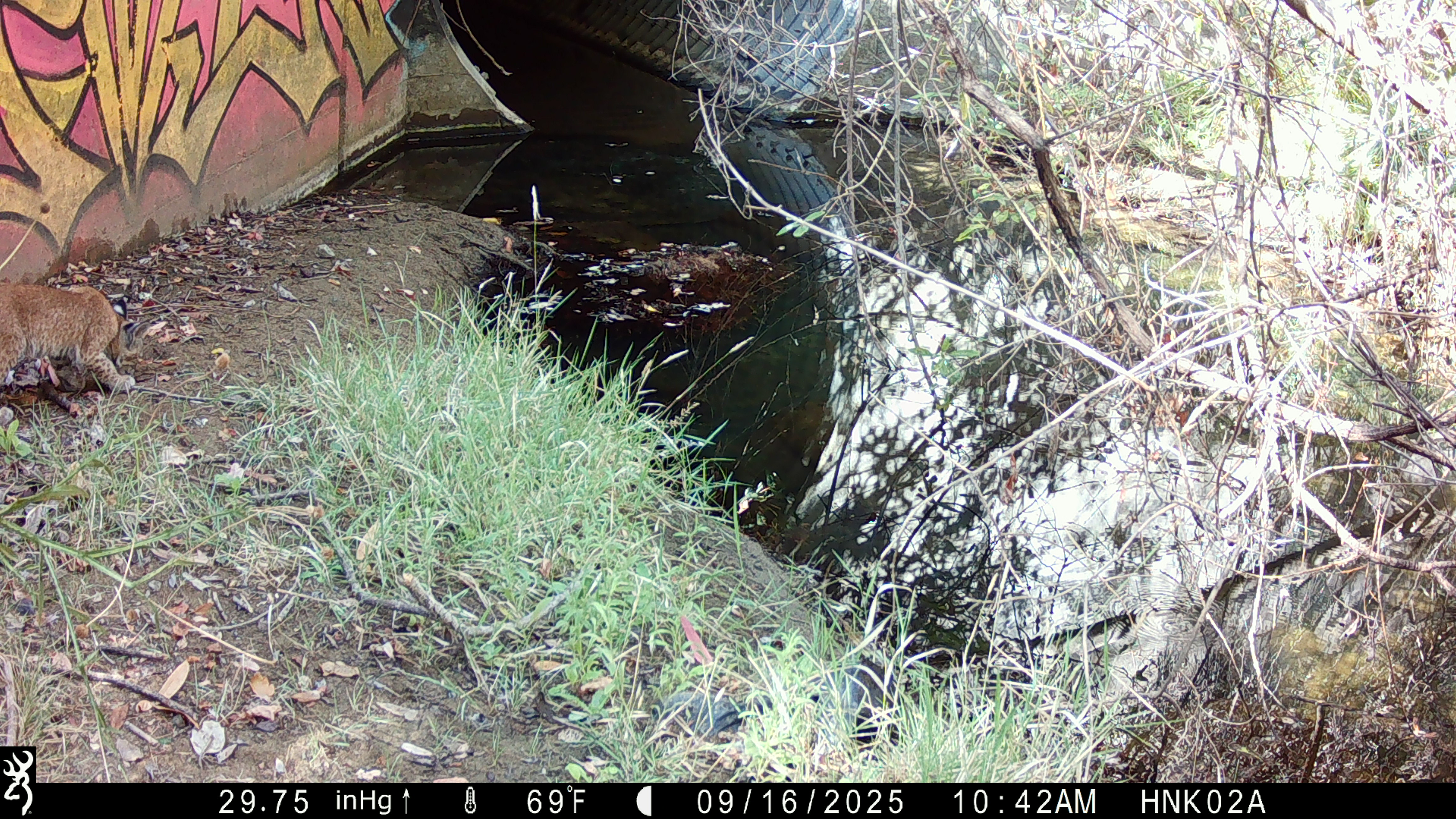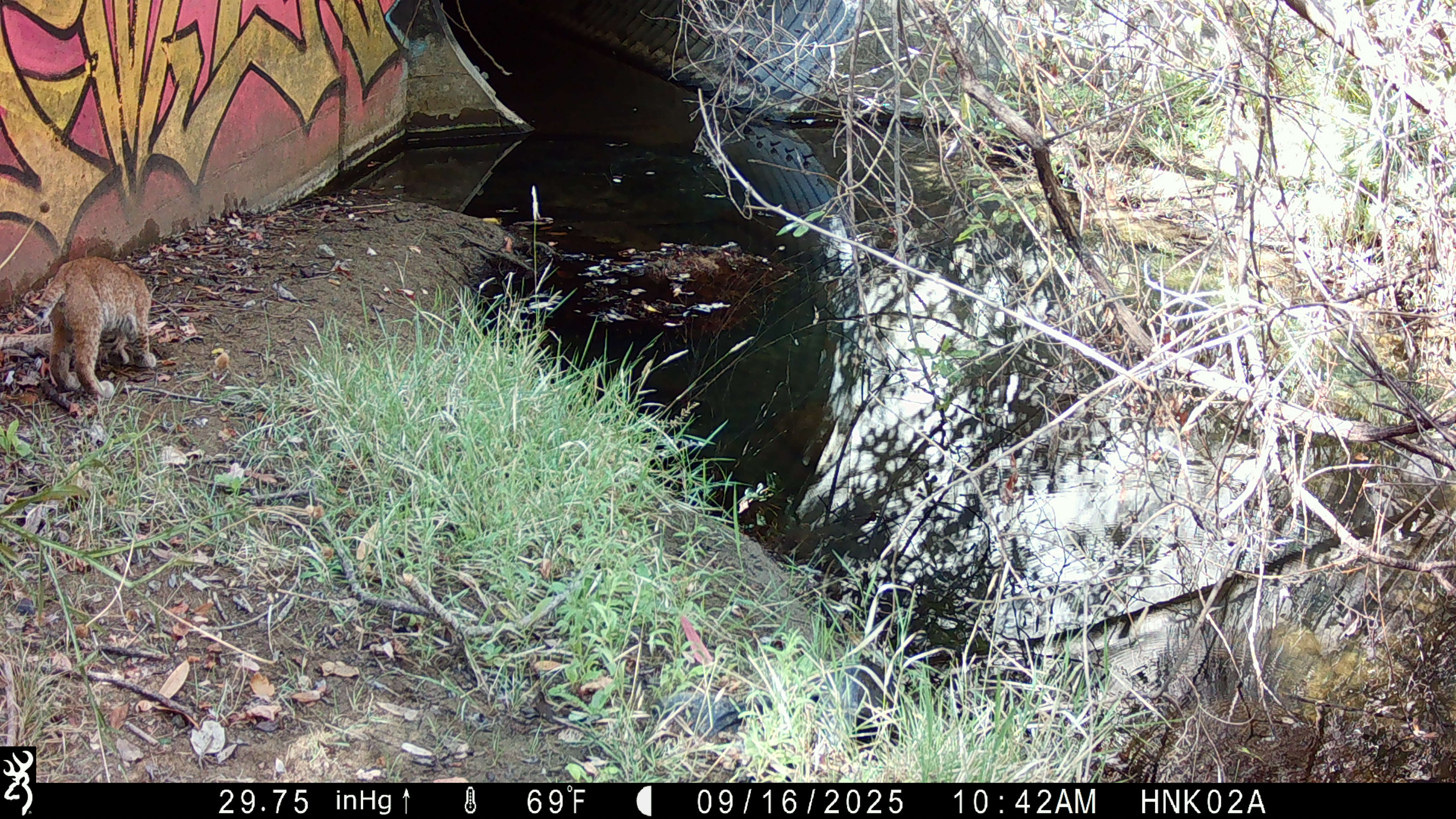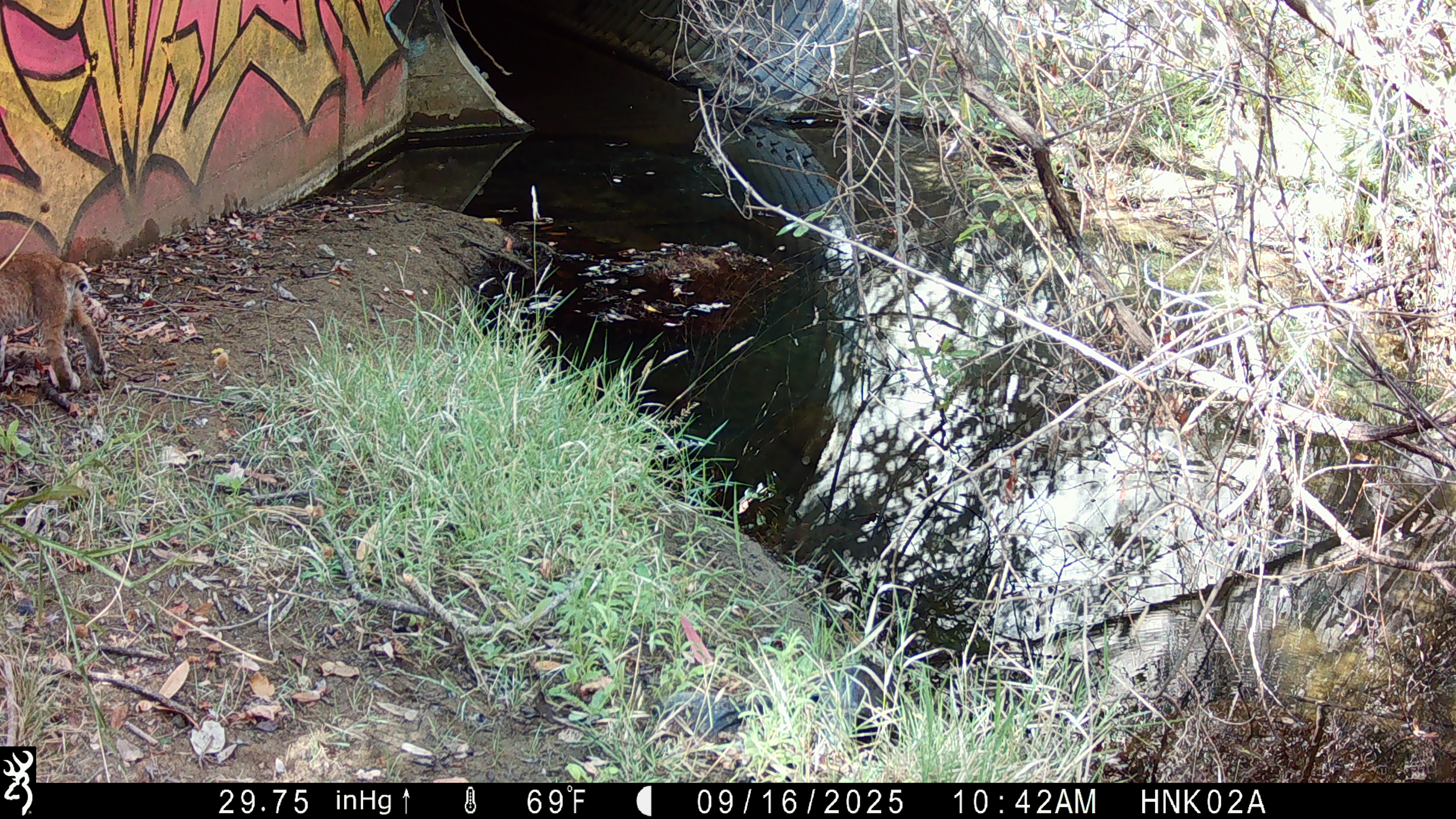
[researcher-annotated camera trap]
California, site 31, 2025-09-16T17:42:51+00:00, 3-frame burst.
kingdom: Animalia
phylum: Chordata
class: Mammalia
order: Carnivora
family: Felidae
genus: Lynx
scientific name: Lynx rufus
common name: bobcat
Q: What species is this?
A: Bobcat (Lynx rufus).